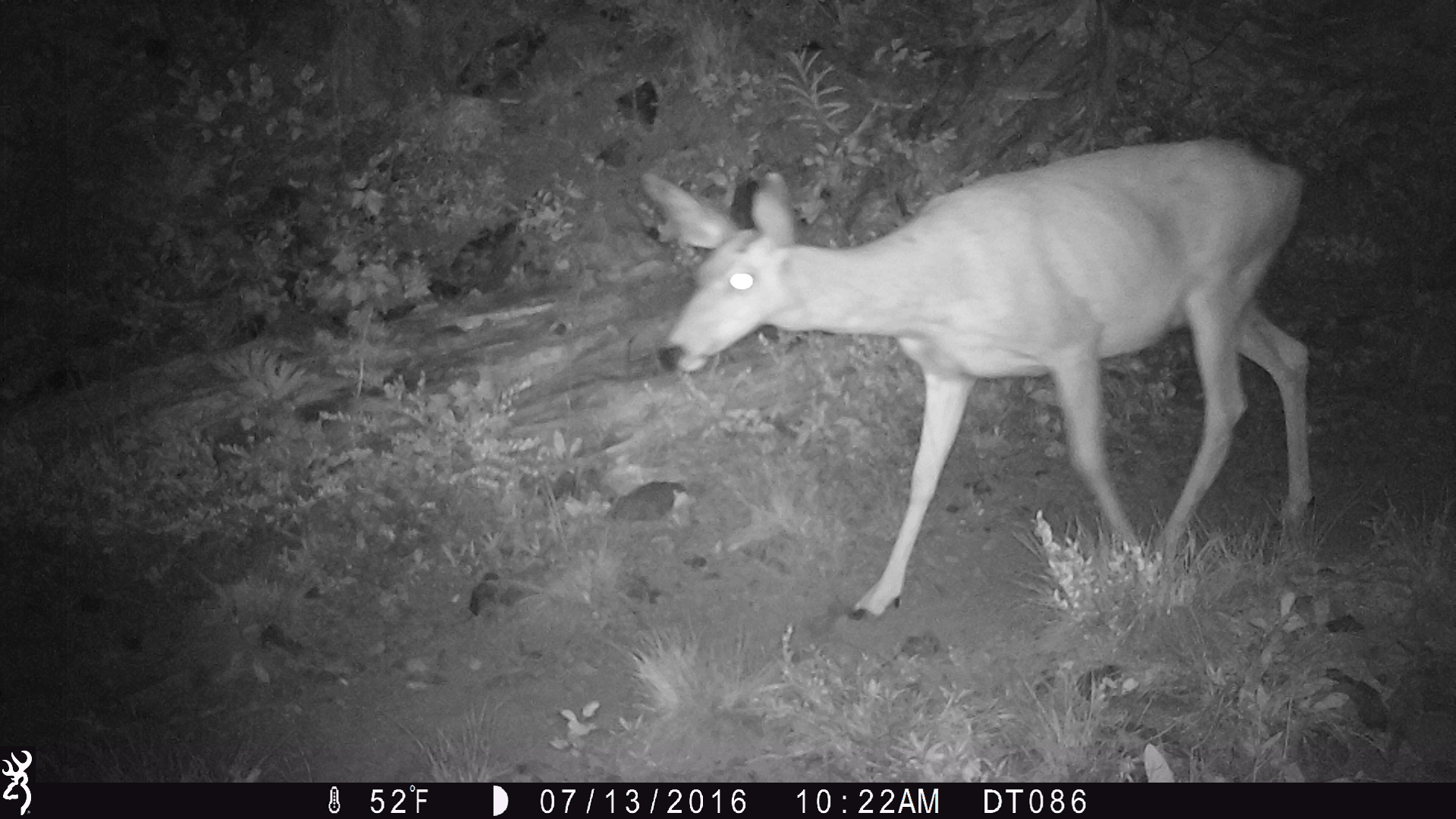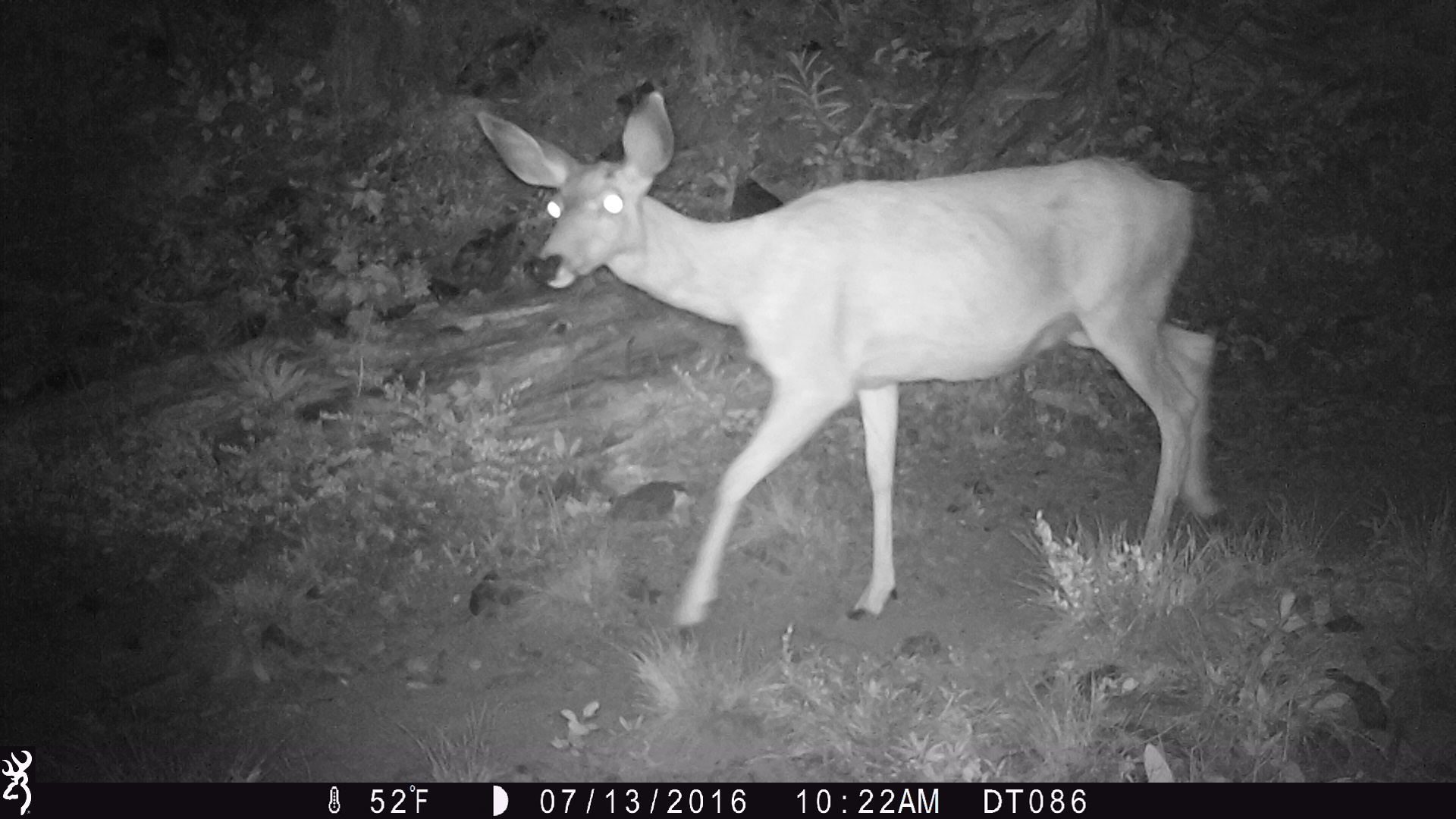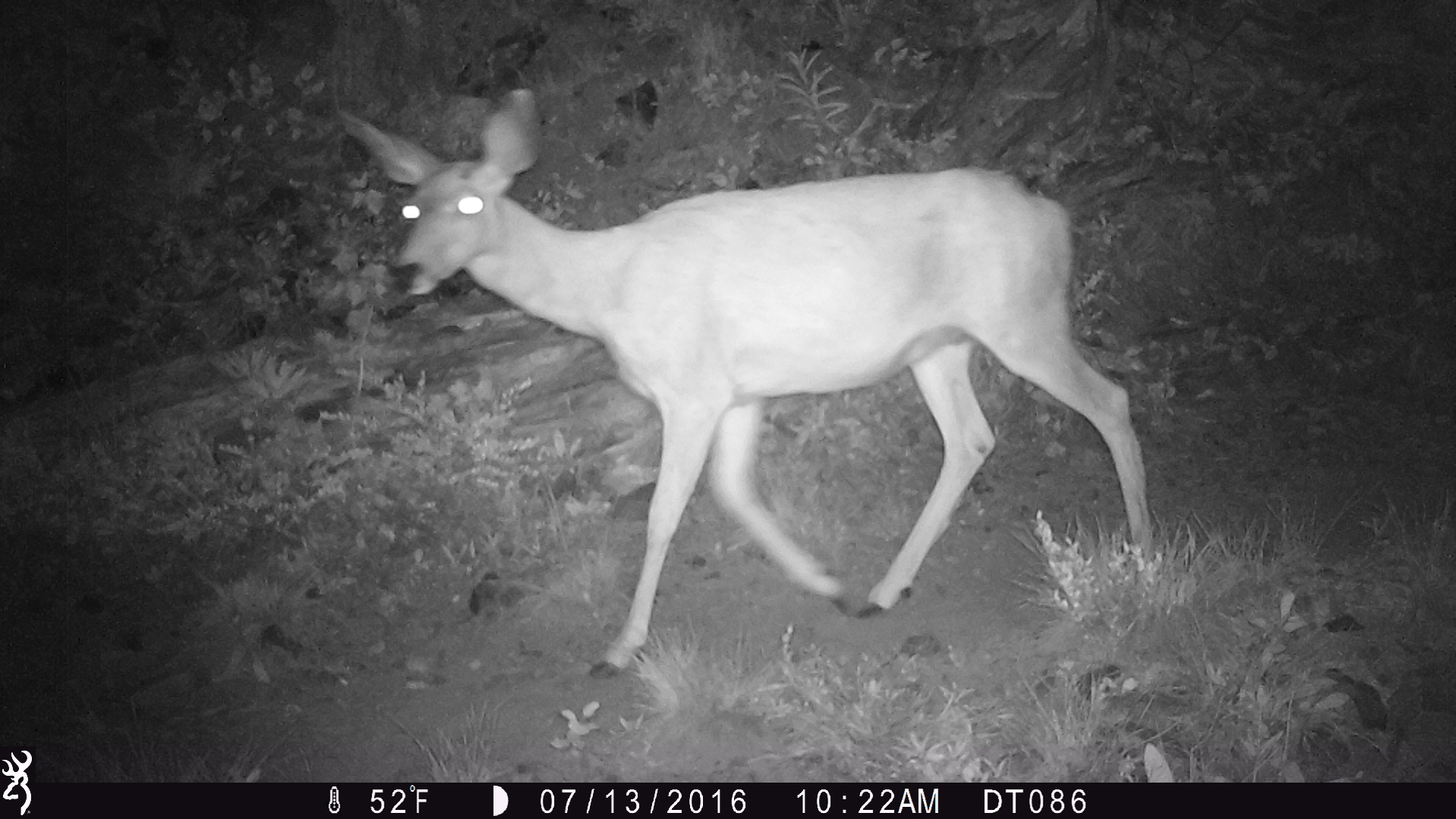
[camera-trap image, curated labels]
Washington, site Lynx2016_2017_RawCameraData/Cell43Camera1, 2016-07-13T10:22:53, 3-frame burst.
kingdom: Animalia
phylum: Chordata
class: Mammalia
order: Artiodactyla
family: Cervidae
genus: Odocoileus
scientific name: Odocoileus hemionus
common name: mule deer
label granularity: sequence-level